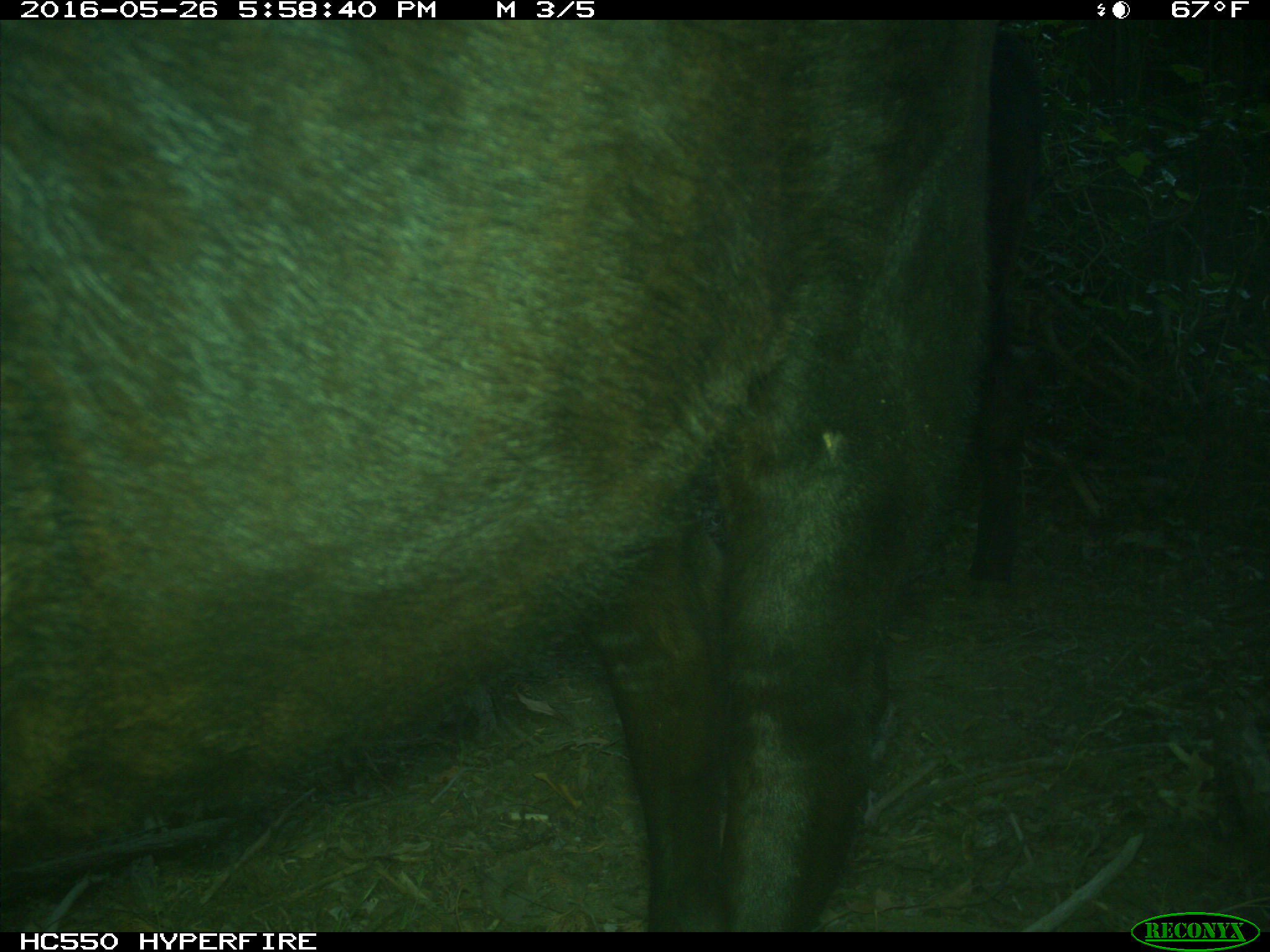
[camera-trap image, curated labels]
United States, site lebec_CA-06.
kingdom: Animalia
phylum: Chordata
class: Mammalia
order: Artiodactyla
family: Bovidae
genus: Bos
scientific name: Bos taurus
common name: domestic cow